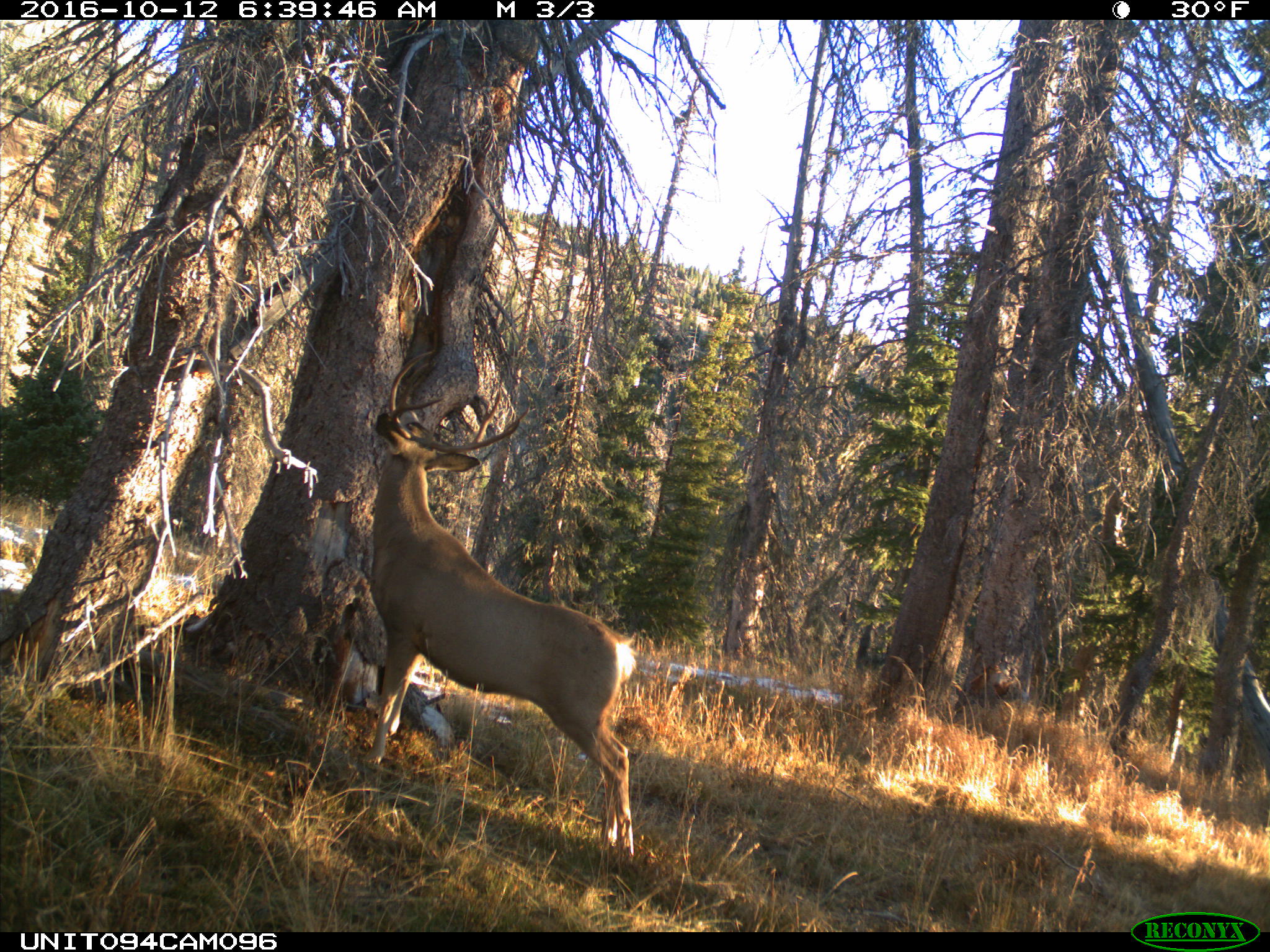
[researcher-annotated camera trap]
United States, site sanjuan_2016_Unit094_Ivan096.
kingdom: Animalia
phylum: Chordata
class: Mammalia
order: Artiodactyla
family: Cervidae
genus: Odocoileus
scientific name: Odocoileus hemionus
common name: mule deer